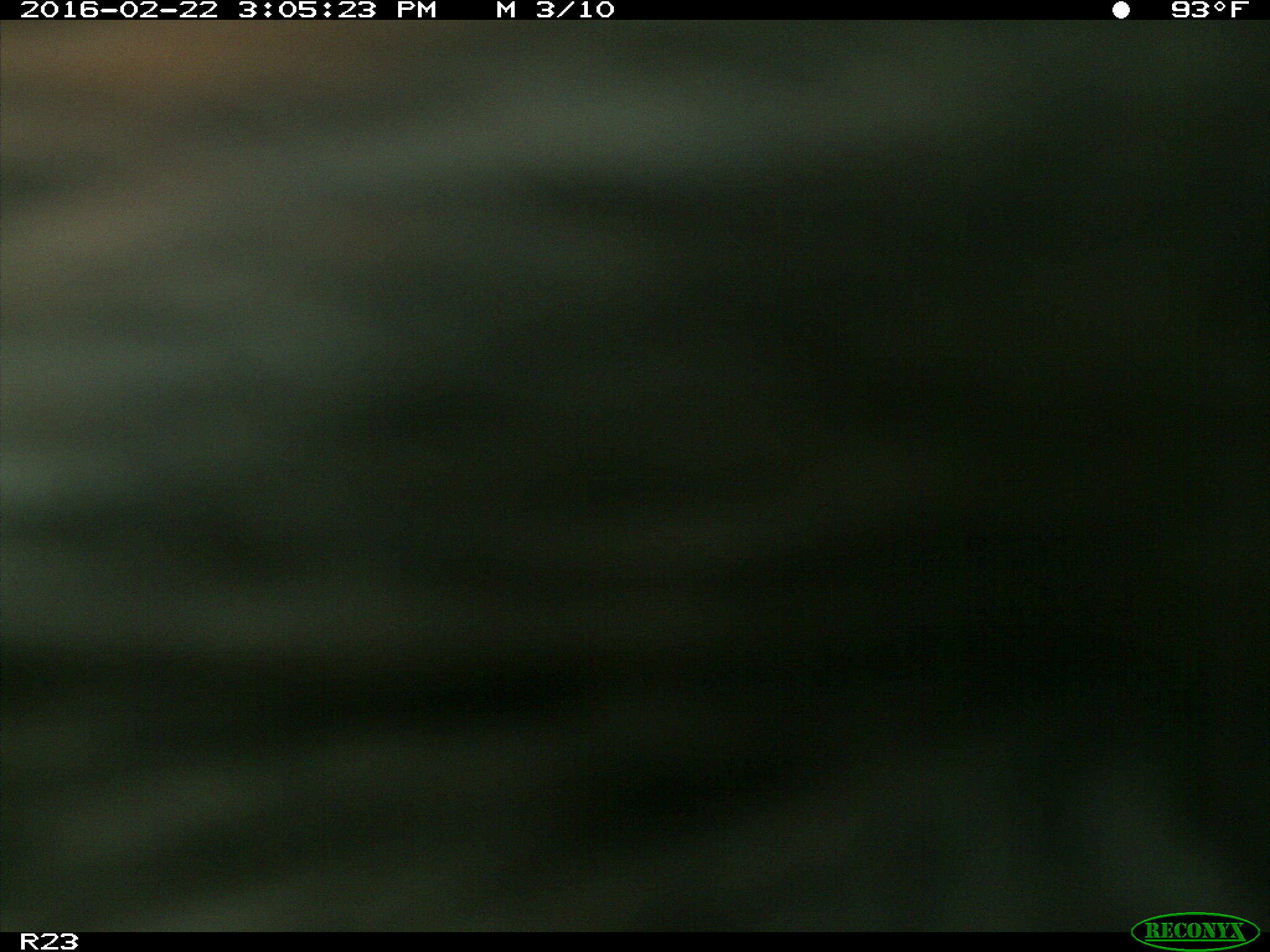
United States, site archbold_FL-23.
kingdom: Animalia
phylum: Chordata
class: Mammalia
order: Artiodactyla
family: Bovidae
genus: Bos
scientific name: Bos taurus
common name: domestic cow